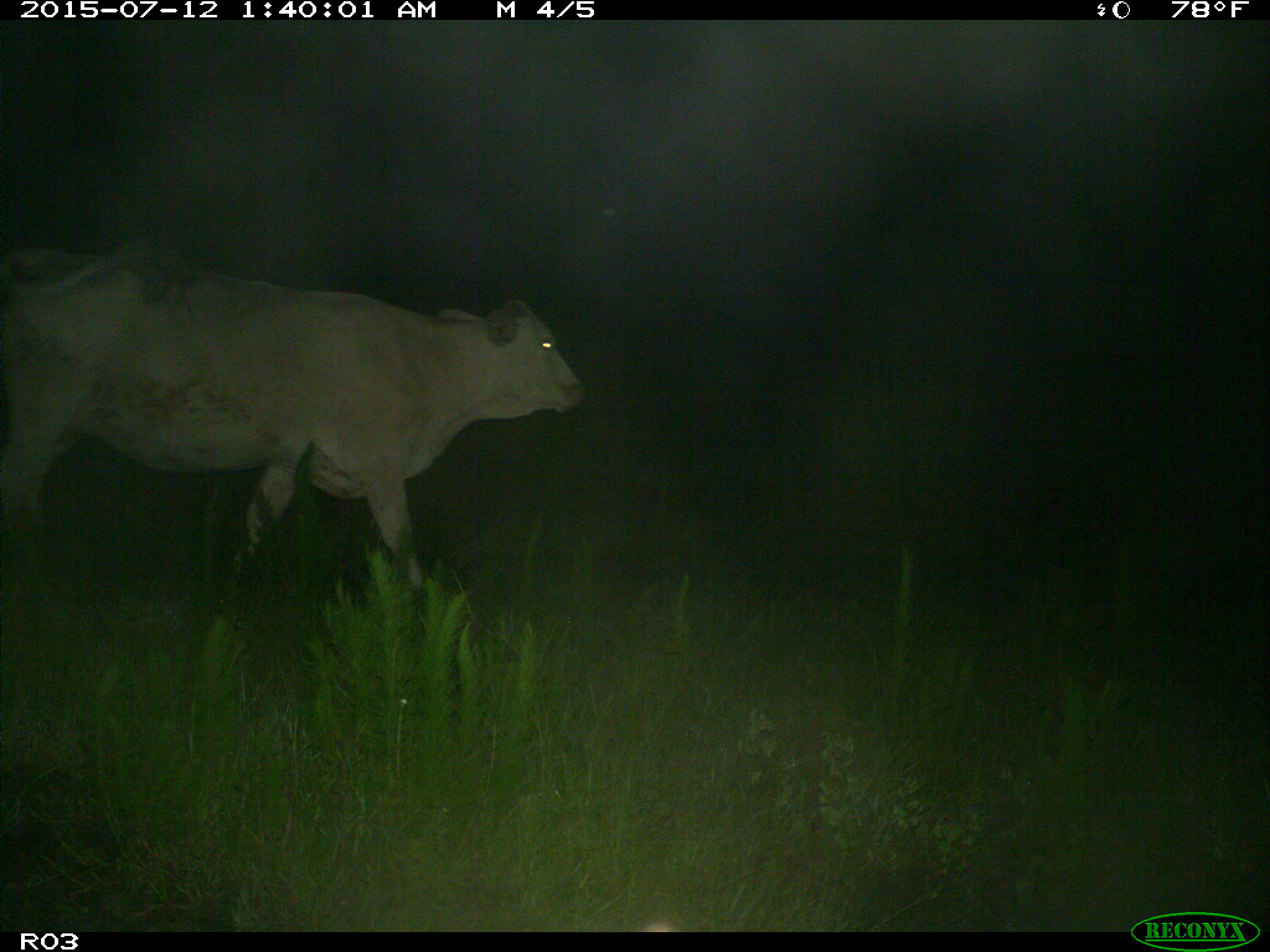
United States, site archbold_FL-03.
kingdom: Animalia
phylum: Chordata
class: Mammalia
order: Artiodactyla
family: Bovidae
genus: Bos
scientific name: Bos taurus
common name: domestic cow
Bos taurus (domestic cow).